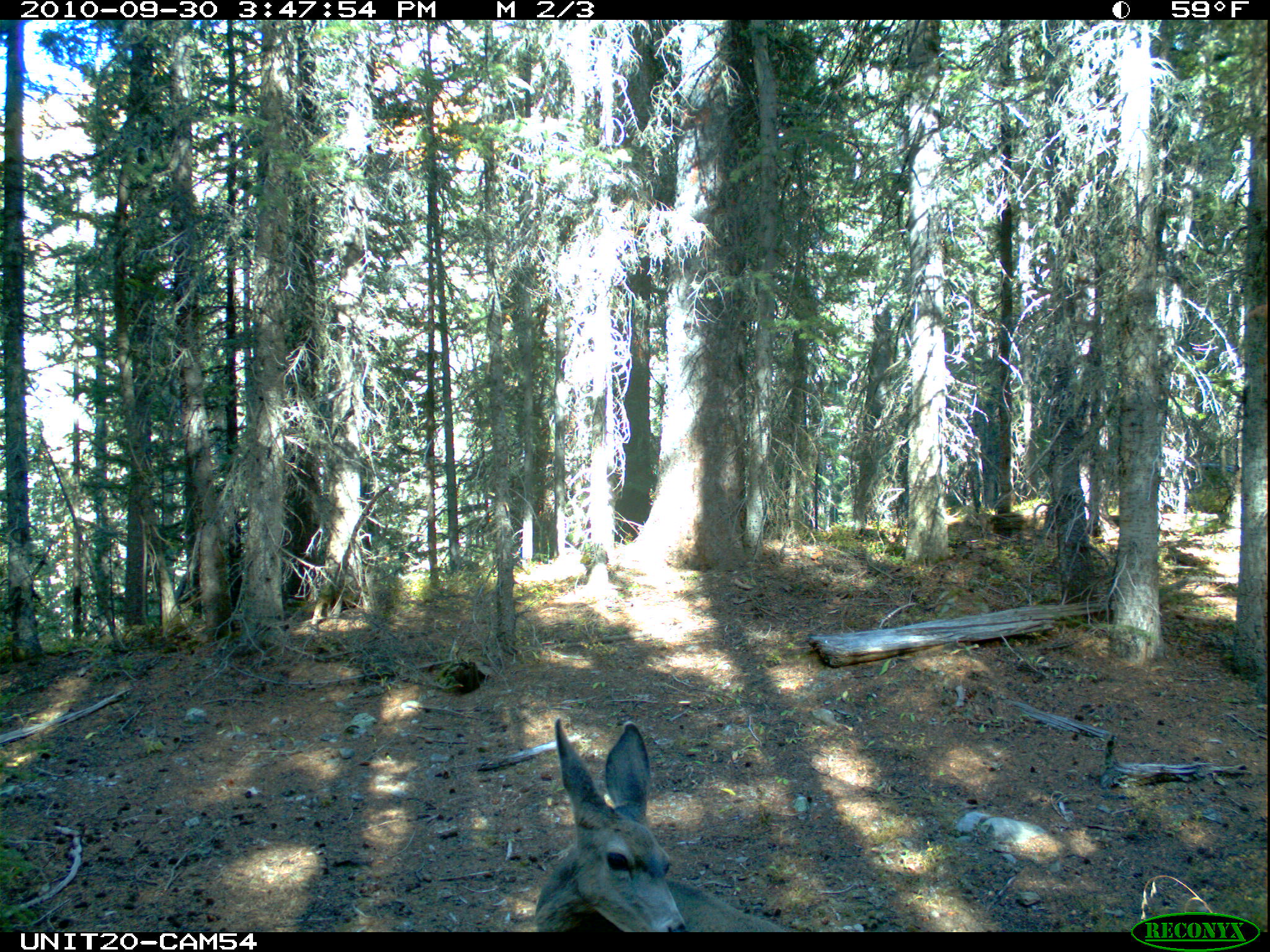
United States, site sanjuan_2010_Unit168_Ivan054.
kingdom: Animalia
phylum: Chordata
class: Mammalia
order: Artiodactyla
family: Cervidae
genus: Odocoileus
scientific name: Odocoileus hemionus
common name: mule deer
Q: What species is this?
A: Odocoileus hemionus (mule deer).